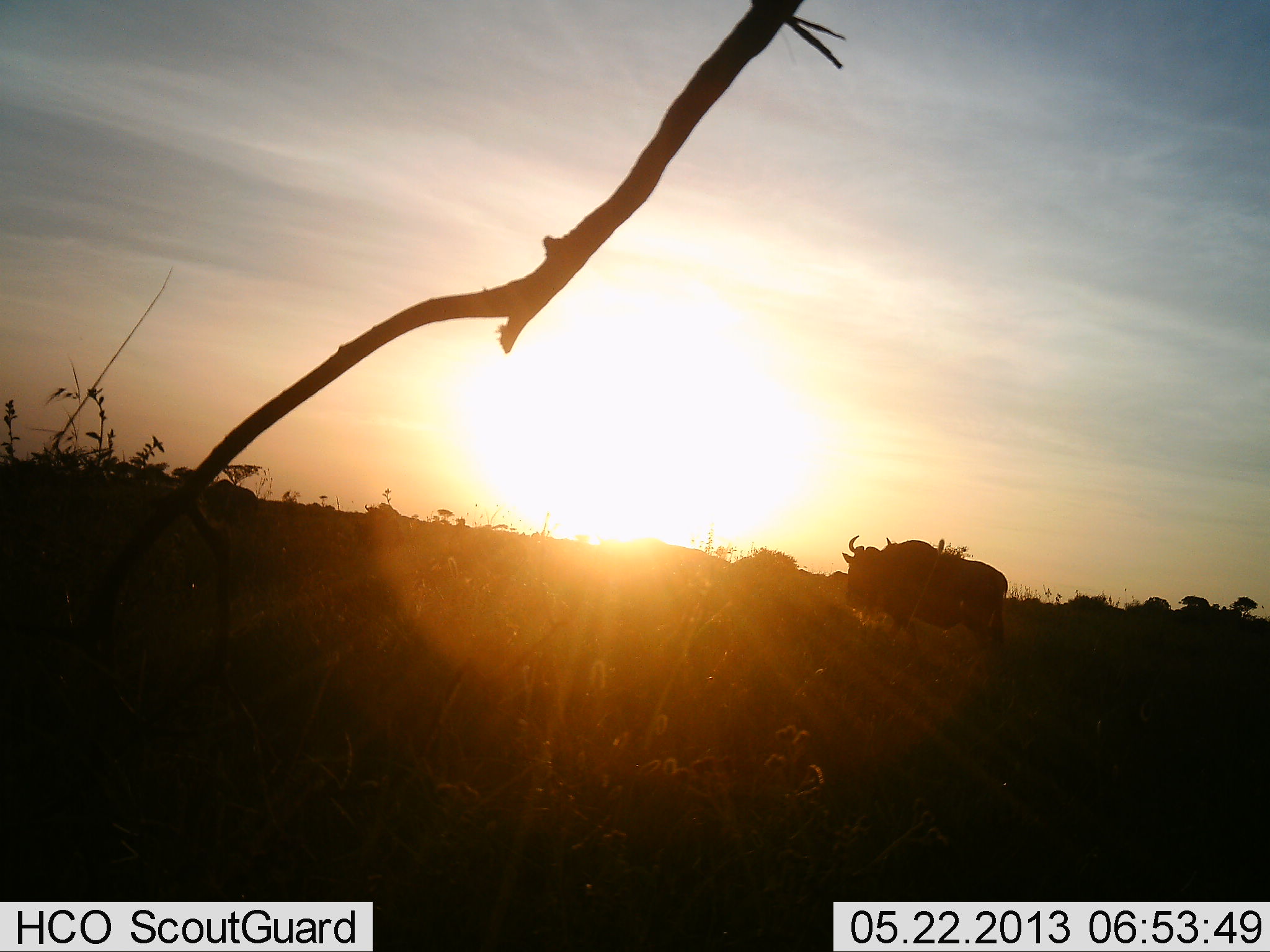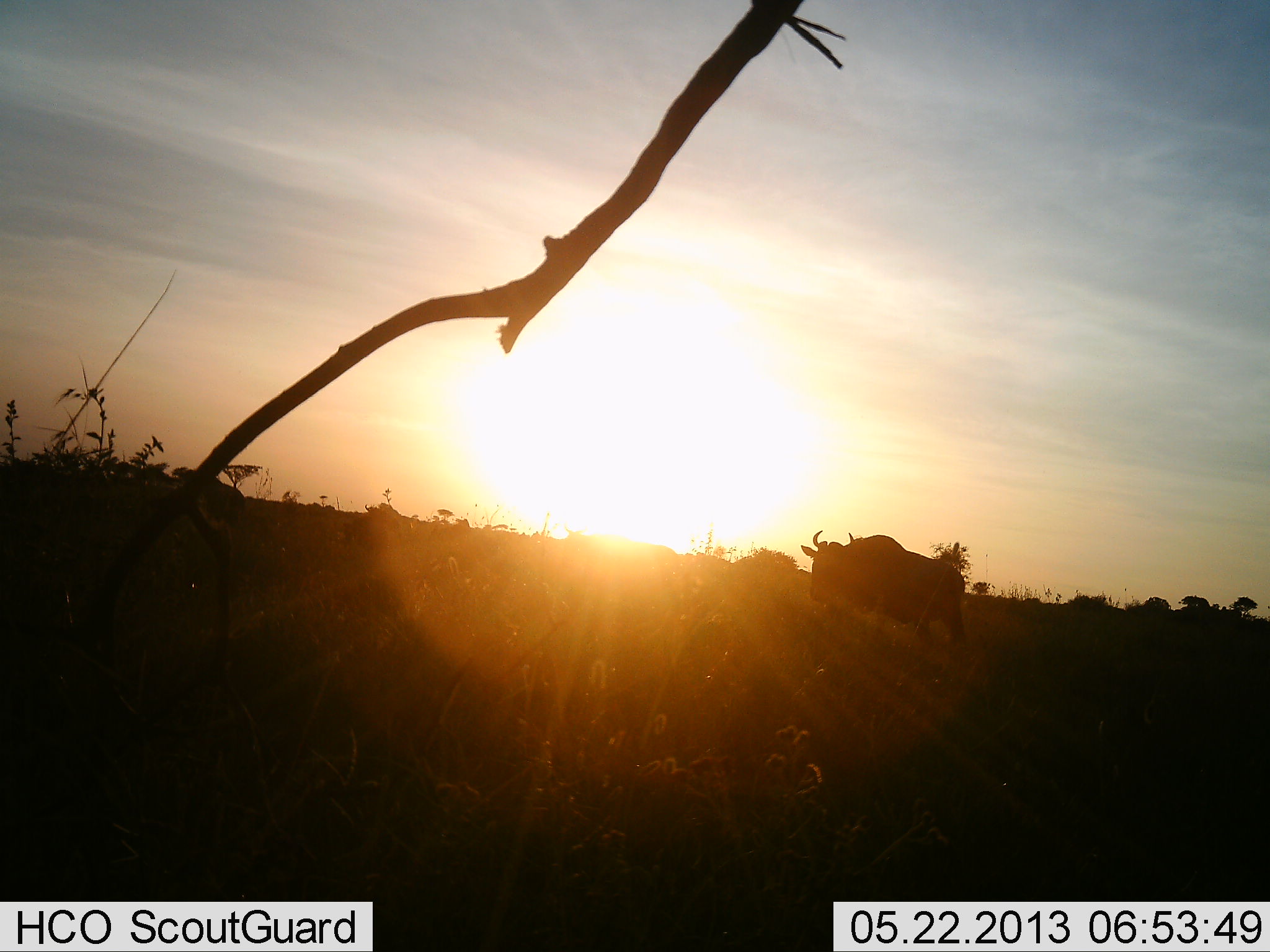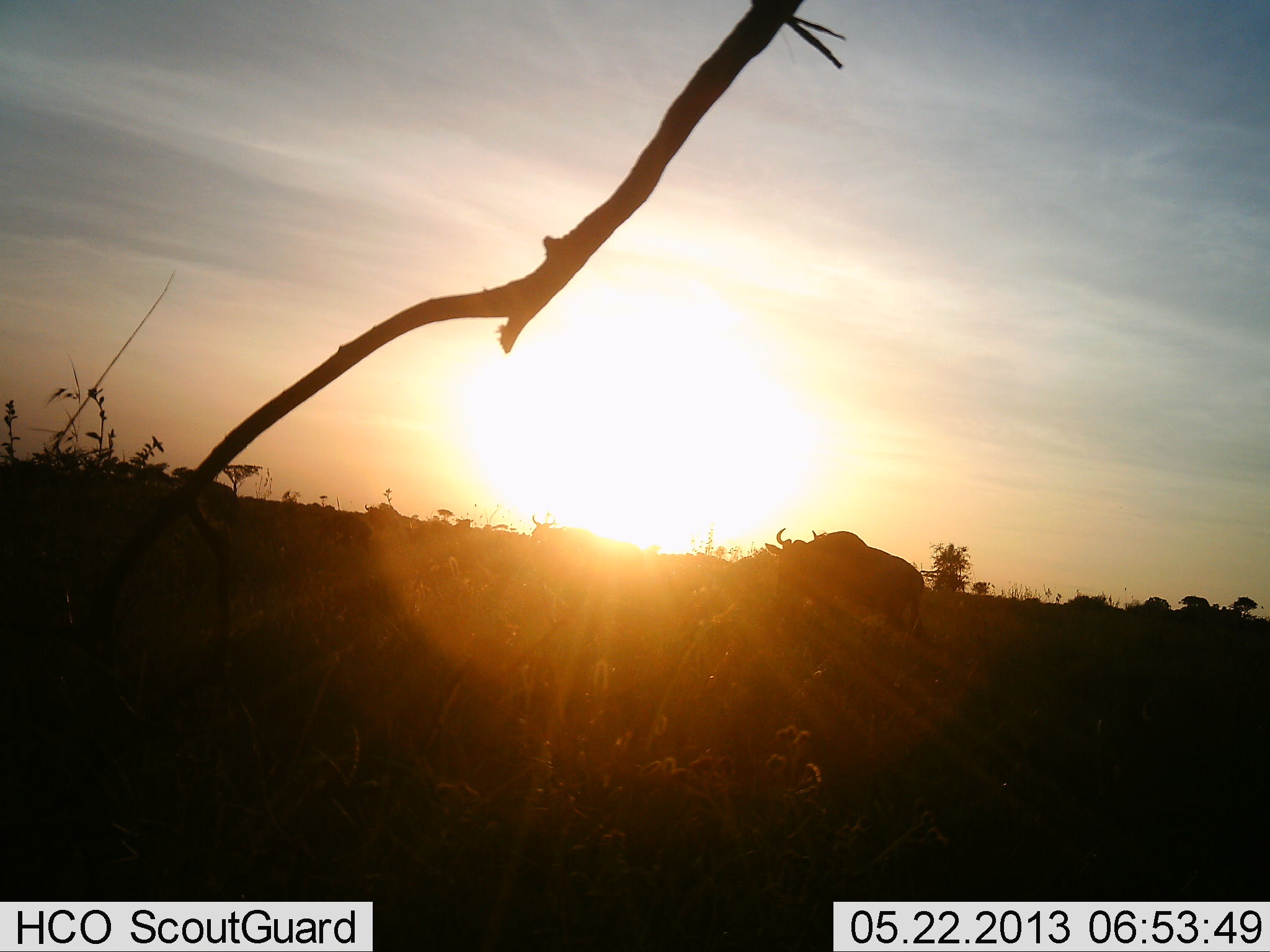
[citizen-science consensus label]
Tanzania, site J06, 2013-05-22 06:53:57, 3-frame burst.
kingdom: Animalia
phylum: Chordata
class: Mammalia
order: Artiodactyla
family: Bovidae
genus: Connochaetes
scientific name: Connochaetes taurinus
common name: blue wildebeest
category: wildebeest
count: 4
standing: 5%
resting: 0%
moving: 100%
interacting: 0%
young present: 0%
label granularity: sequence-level